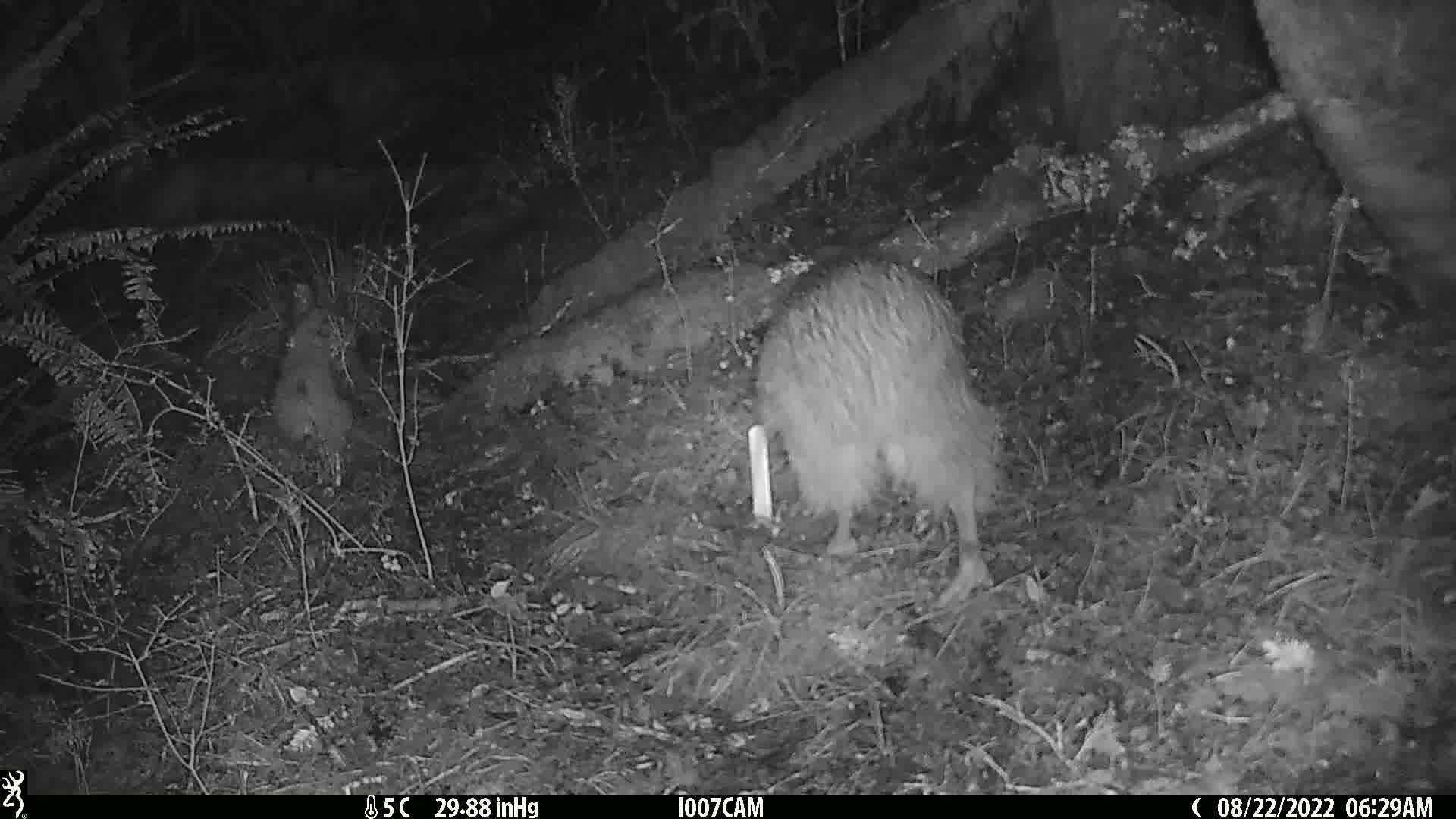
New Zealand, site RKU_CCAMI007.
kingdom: Animalia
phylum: Chordata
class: Aves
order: Apterygiformes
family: Apterygidae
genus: Apteryx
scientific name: Apteryx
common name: kiwi